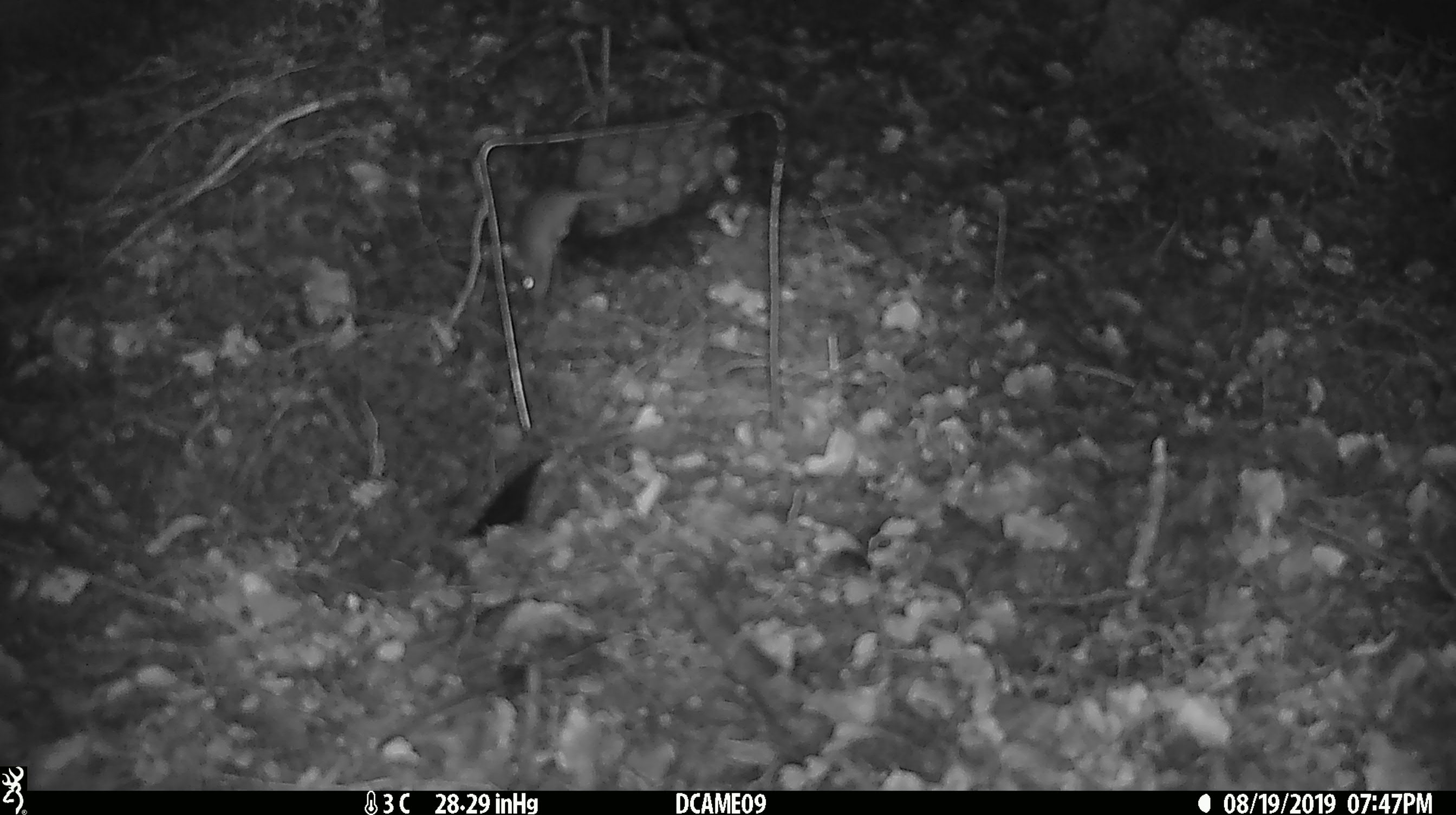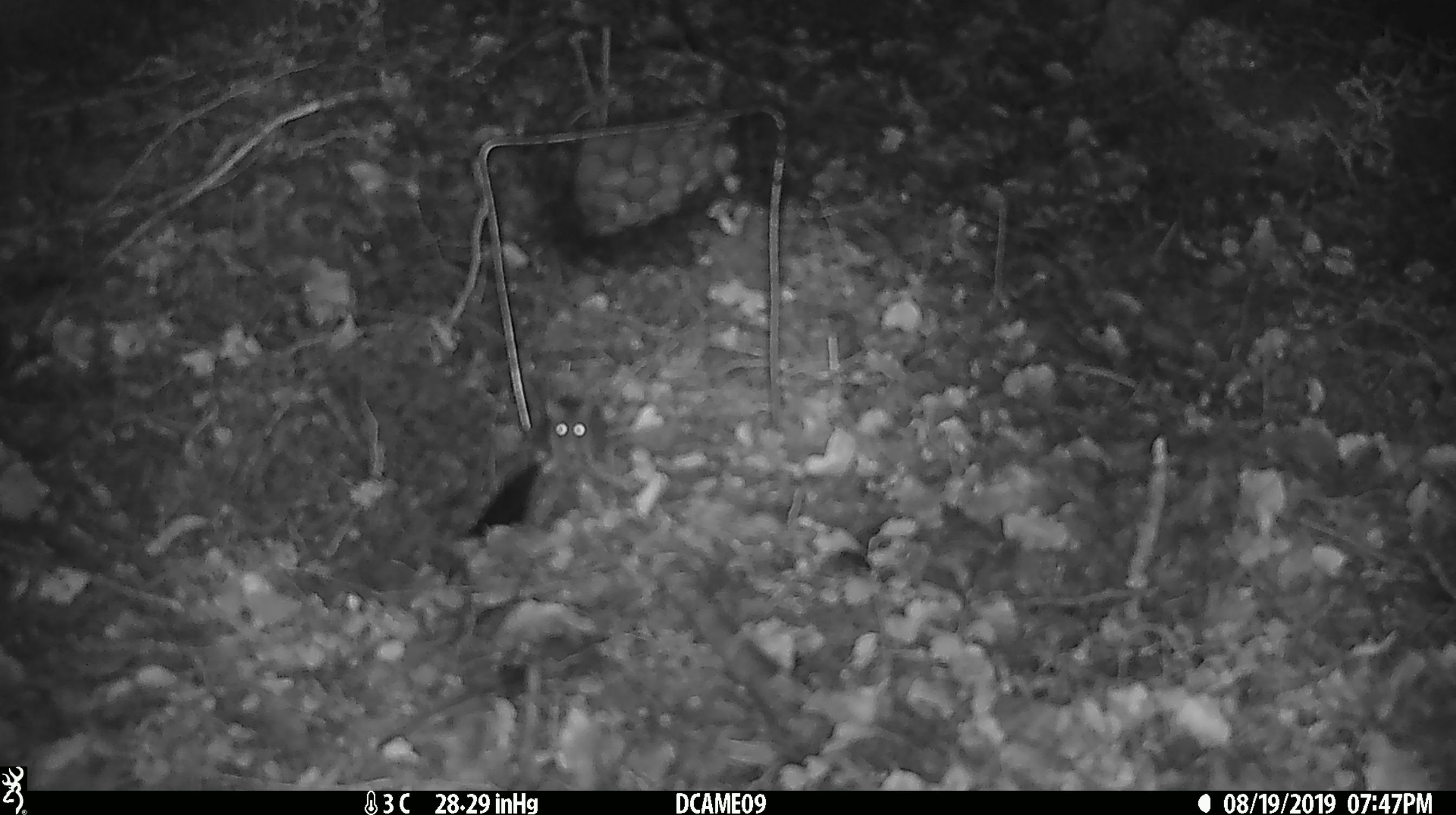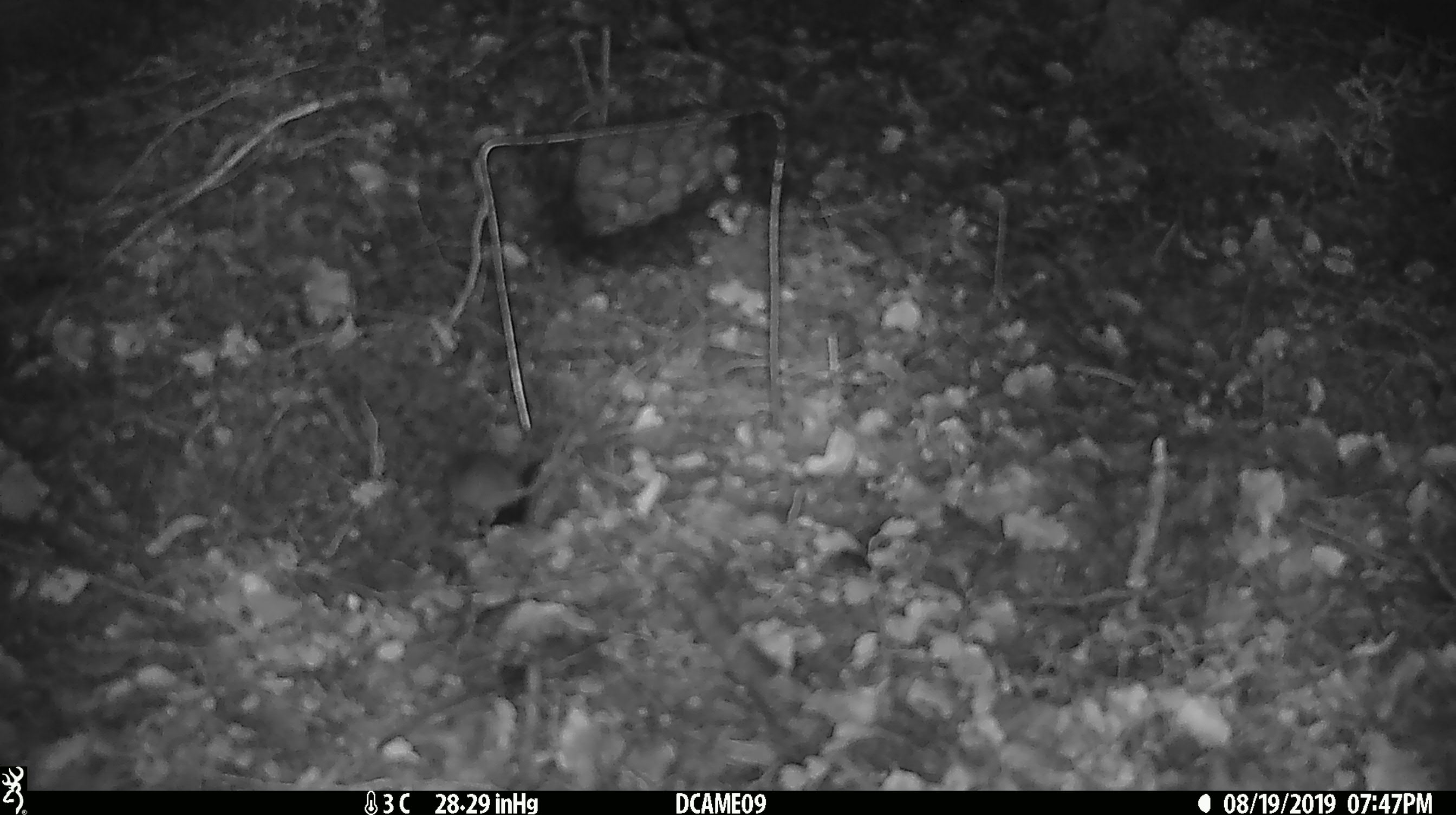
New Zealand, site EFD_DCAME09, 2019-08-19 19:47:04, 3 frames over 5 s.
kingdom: Animalia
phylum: Chordata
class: Mammalia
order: Rodentia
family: Muridae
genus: Mus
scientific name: Mus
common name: mouse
Mouse (Mus).